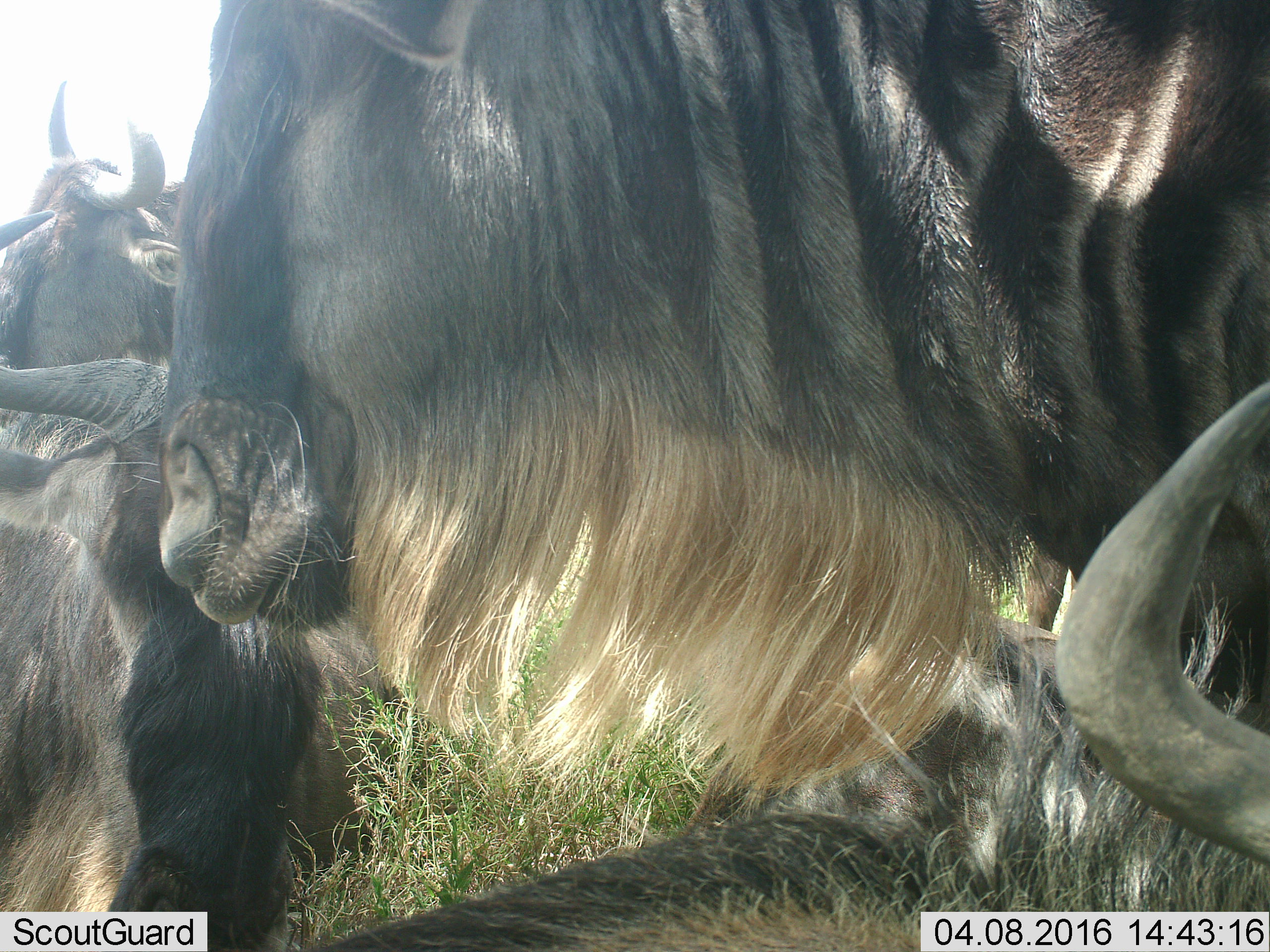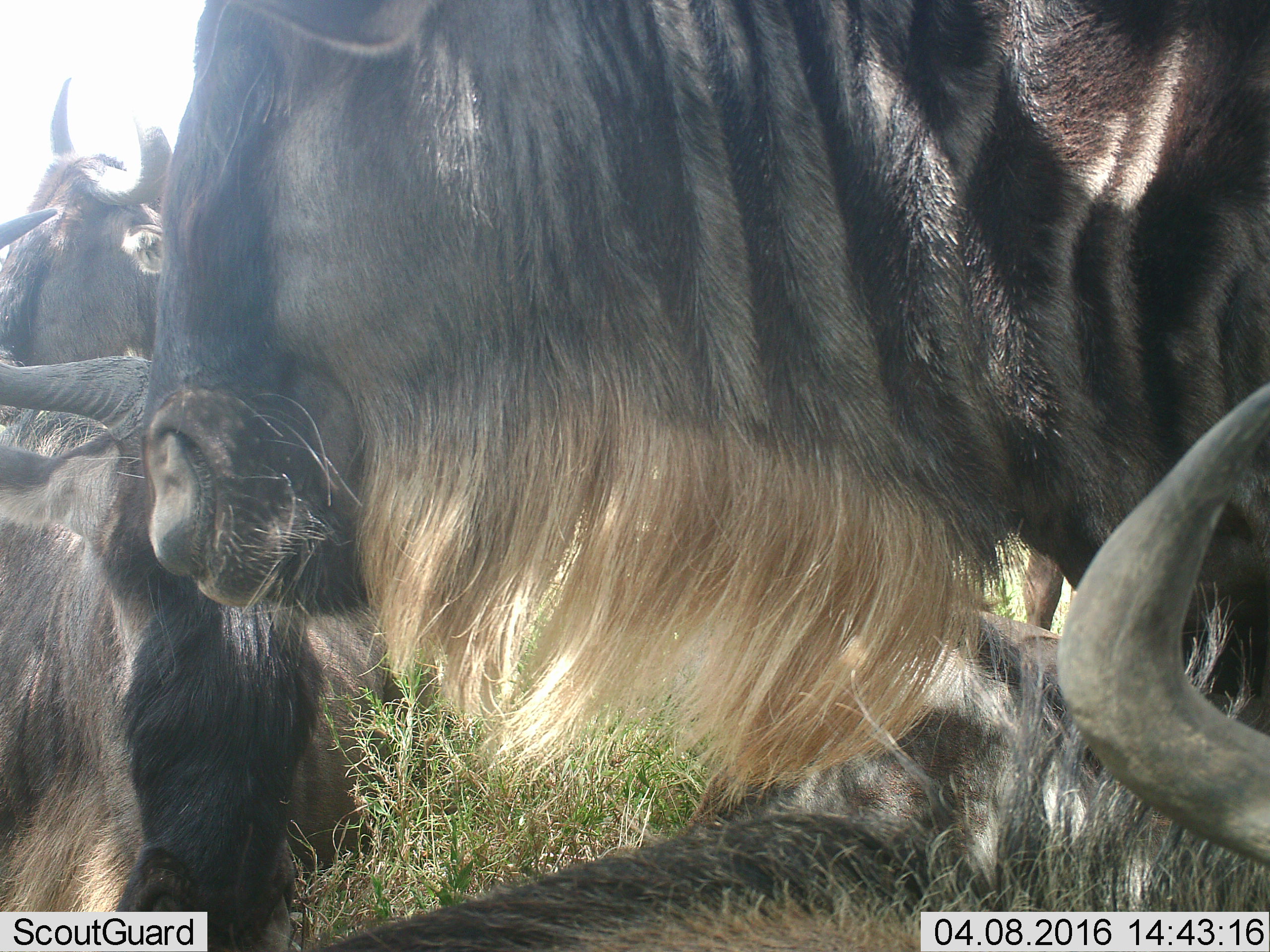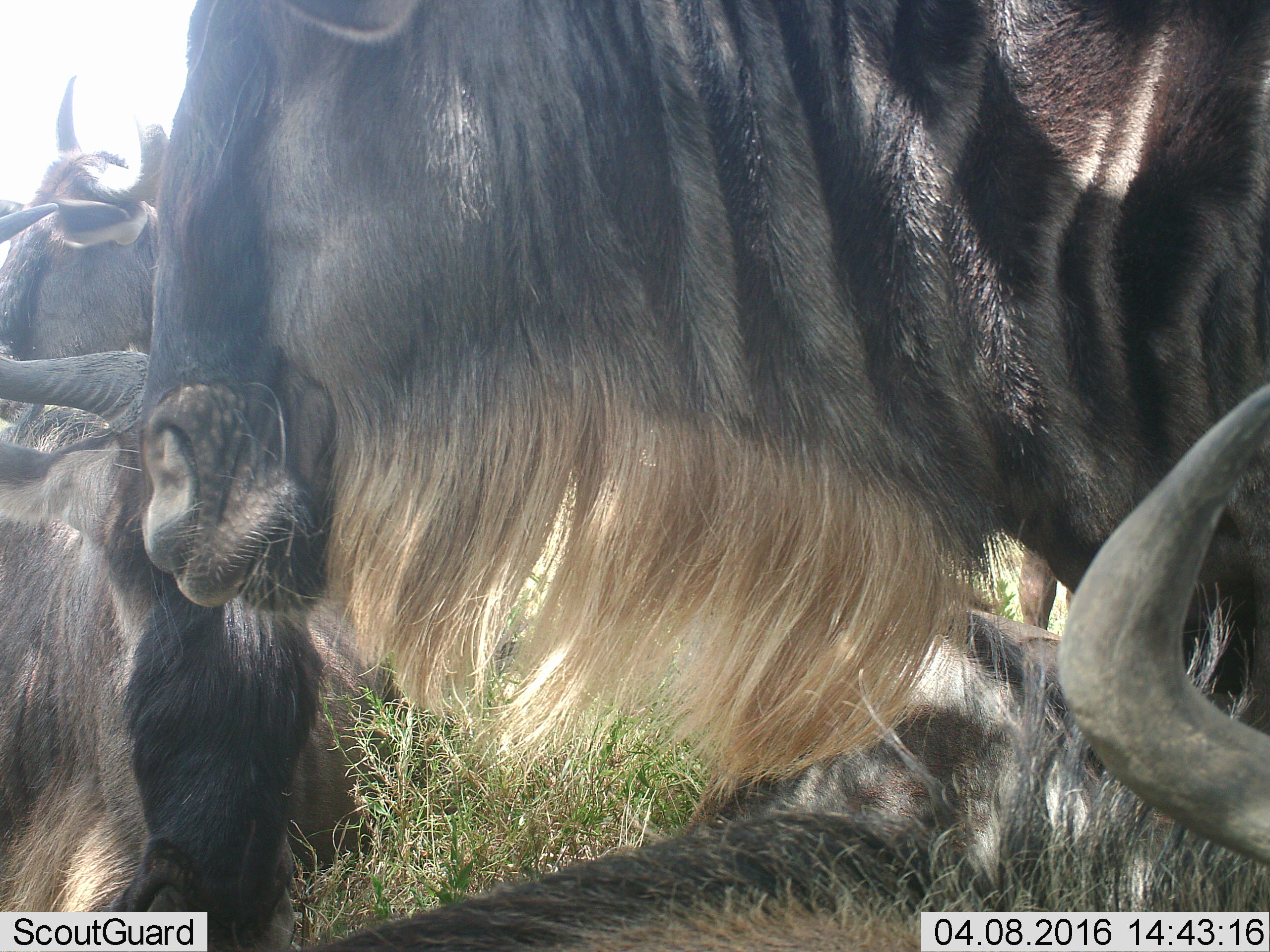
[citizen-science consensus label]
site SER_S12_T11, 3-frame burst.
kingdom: Animalia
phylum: Chordata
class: Mammalia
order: Artiodactyla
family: Bovidae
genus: Connochaetes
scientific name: Connochaetes taurinus taurinus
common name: blue wildebeest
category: wildebeestblue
Wildebeestblue (blue wildebeest) (Connochaetes taurinus taurinus), count 5. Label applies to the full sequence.